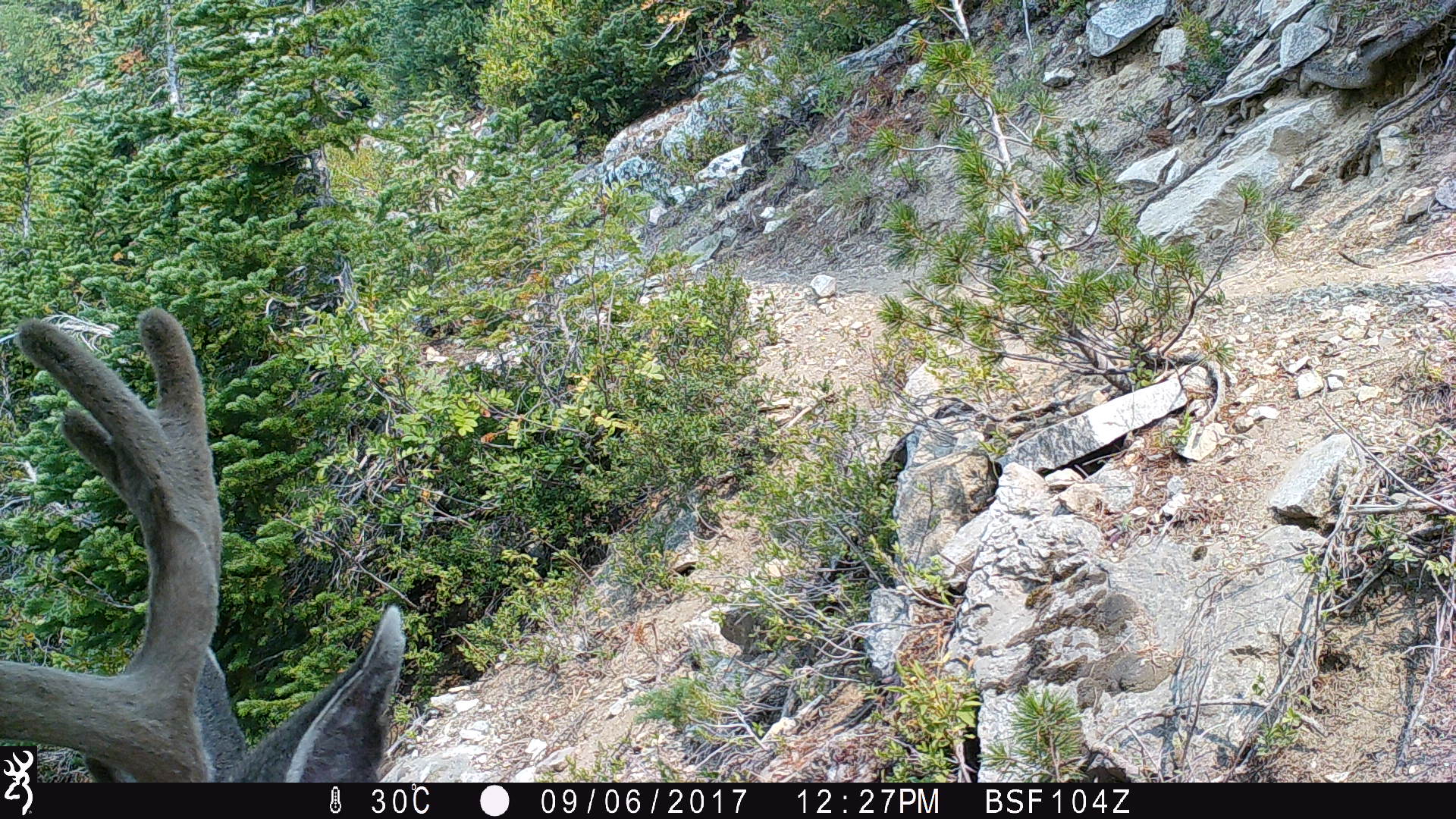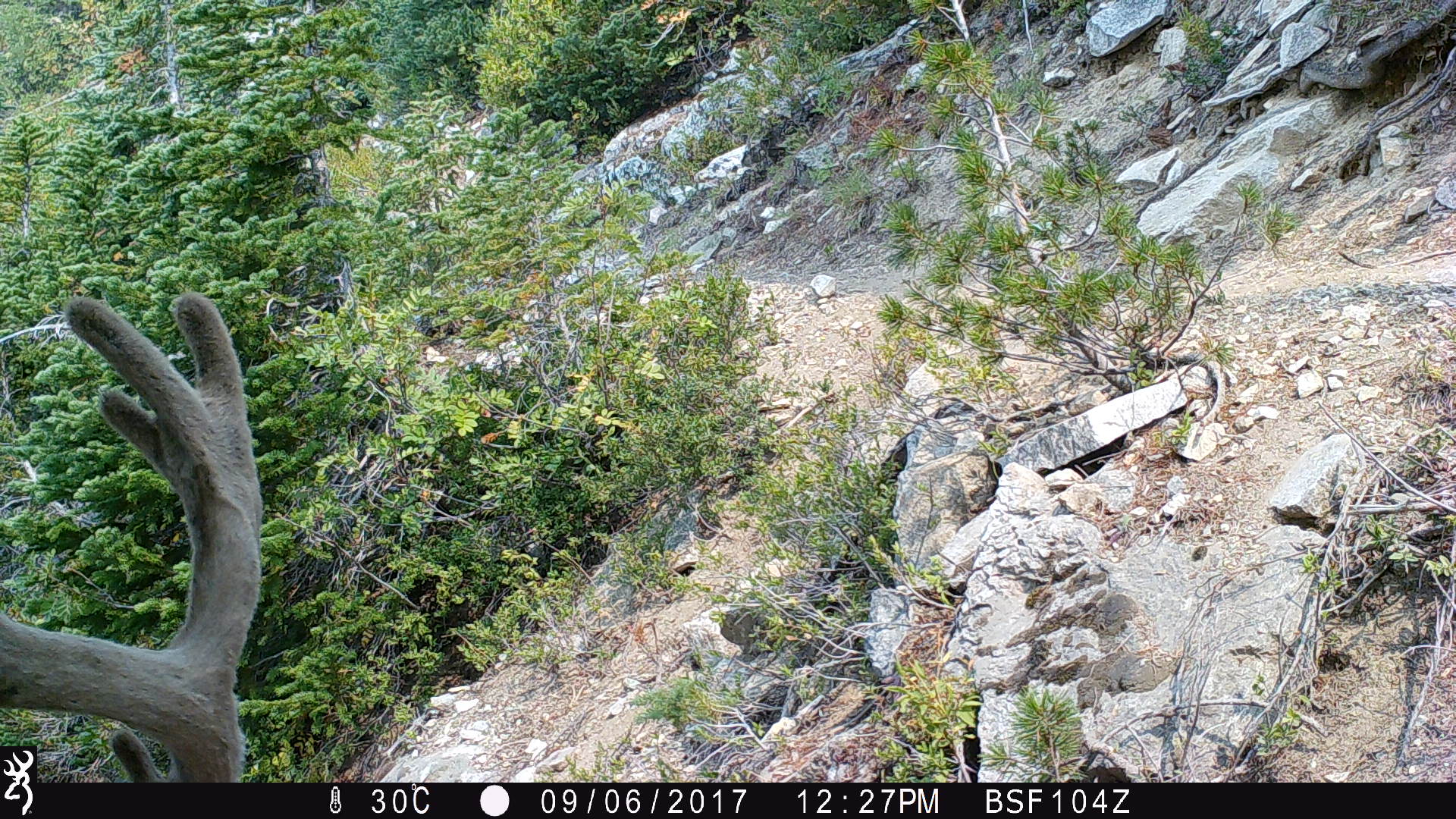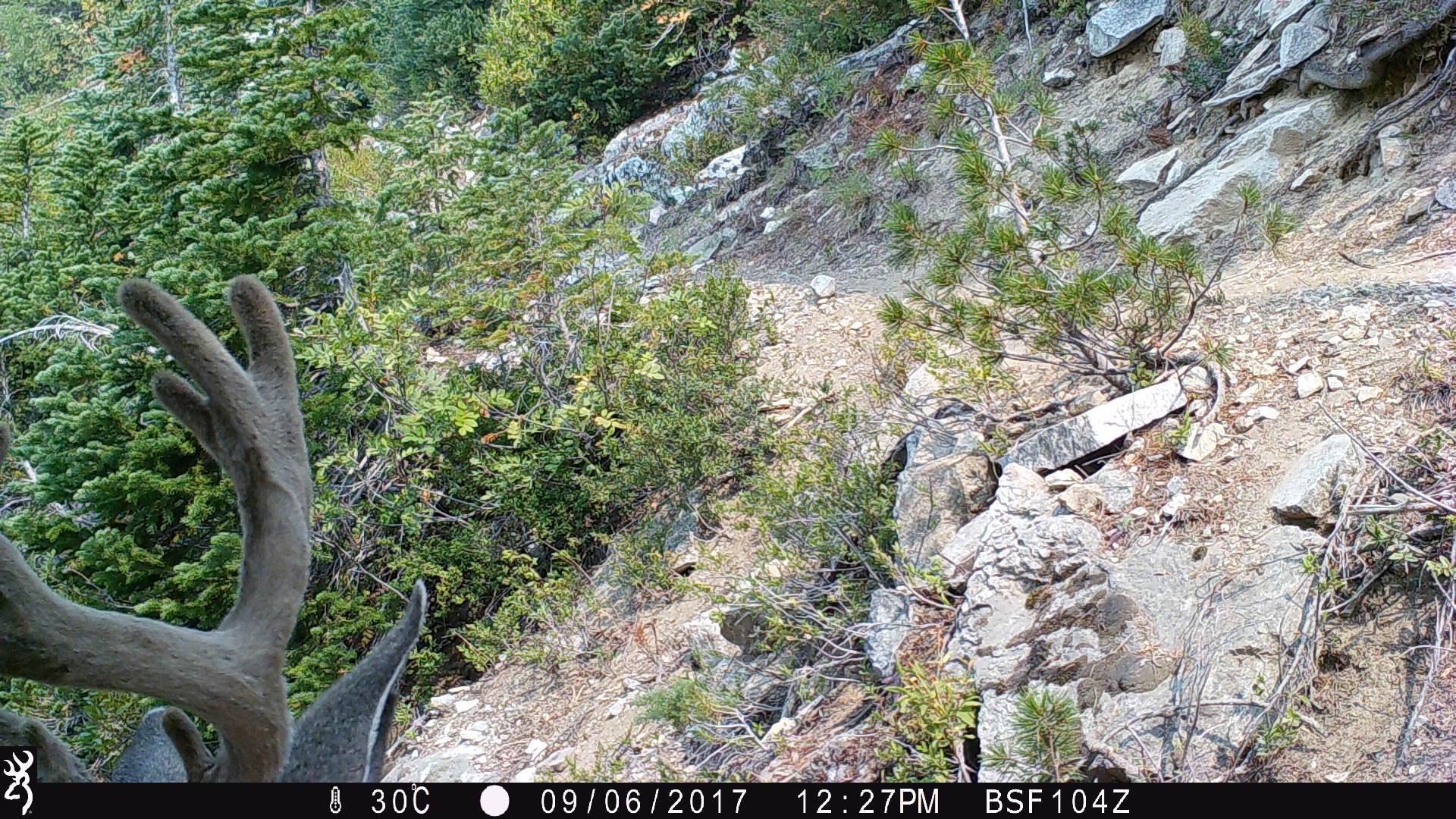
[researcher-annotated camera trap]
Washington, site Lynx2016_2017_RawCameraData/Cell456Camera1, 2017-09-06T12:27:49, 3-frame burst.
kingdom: Animalia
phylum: Chordata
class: Mammalia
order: Artiodactyla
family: Cervidae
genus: Odocoileus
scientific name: Odocoileus hemionus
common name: mule deer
Odocoileus hemionus (mule deer). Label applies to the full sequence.